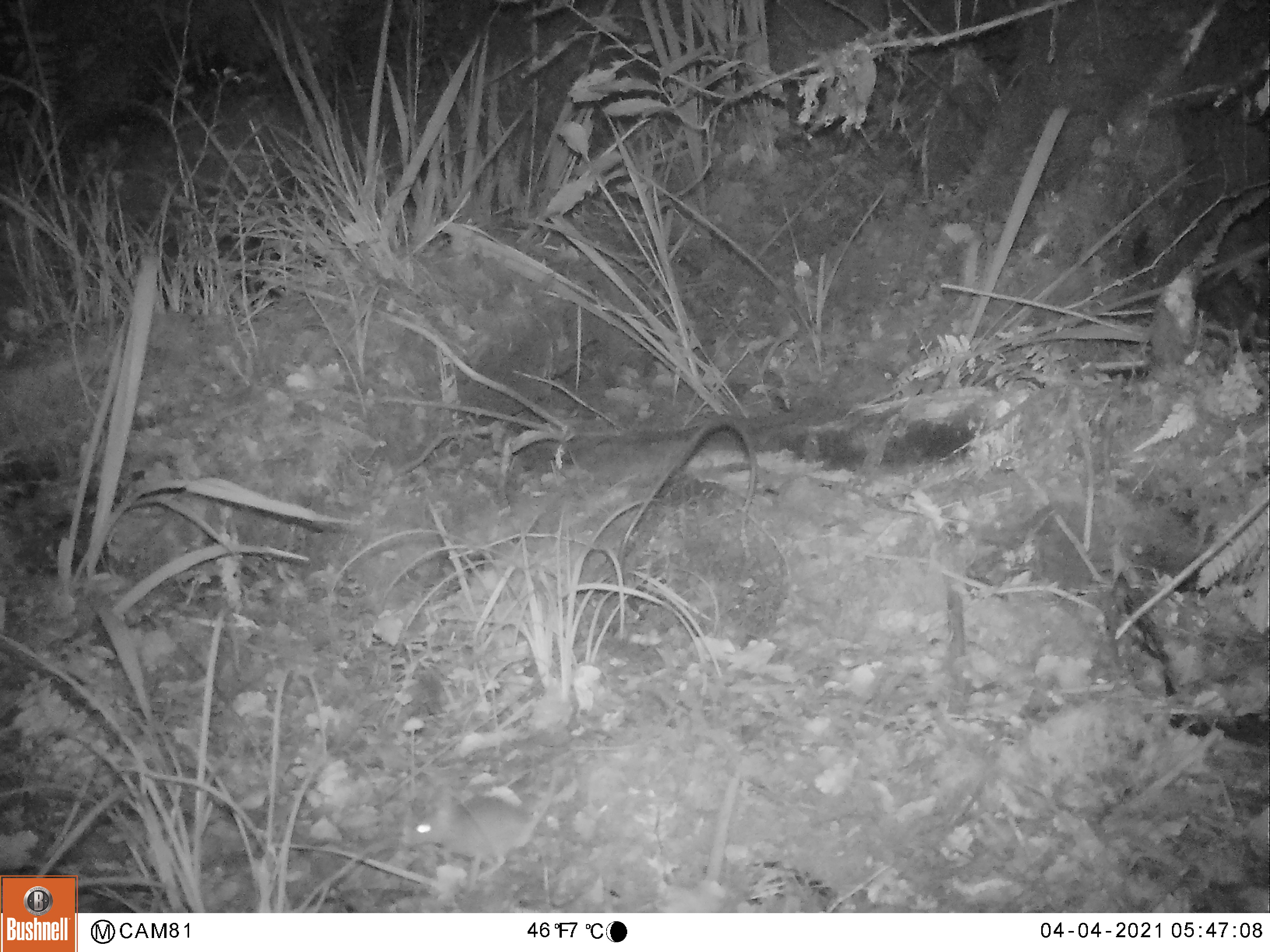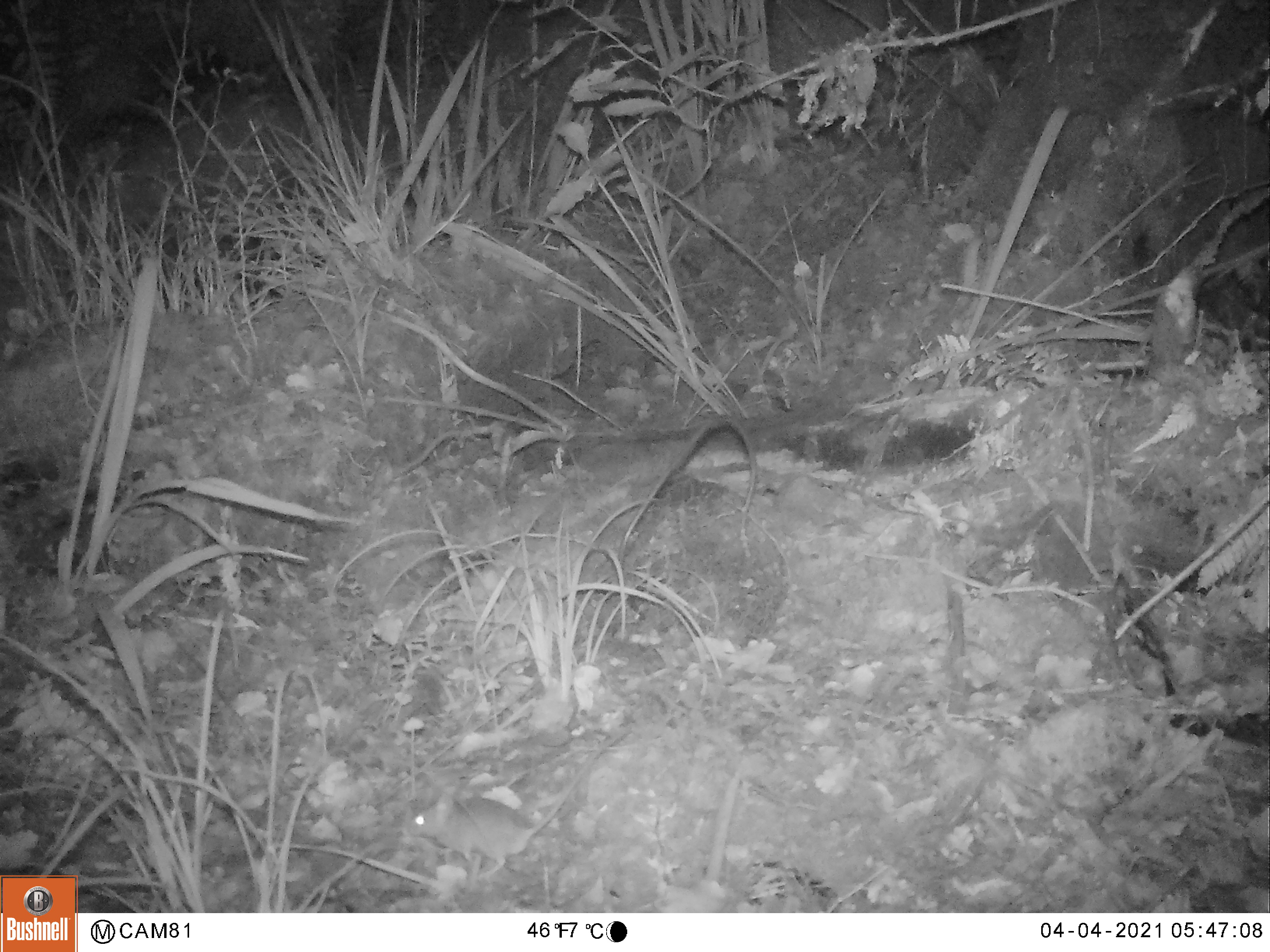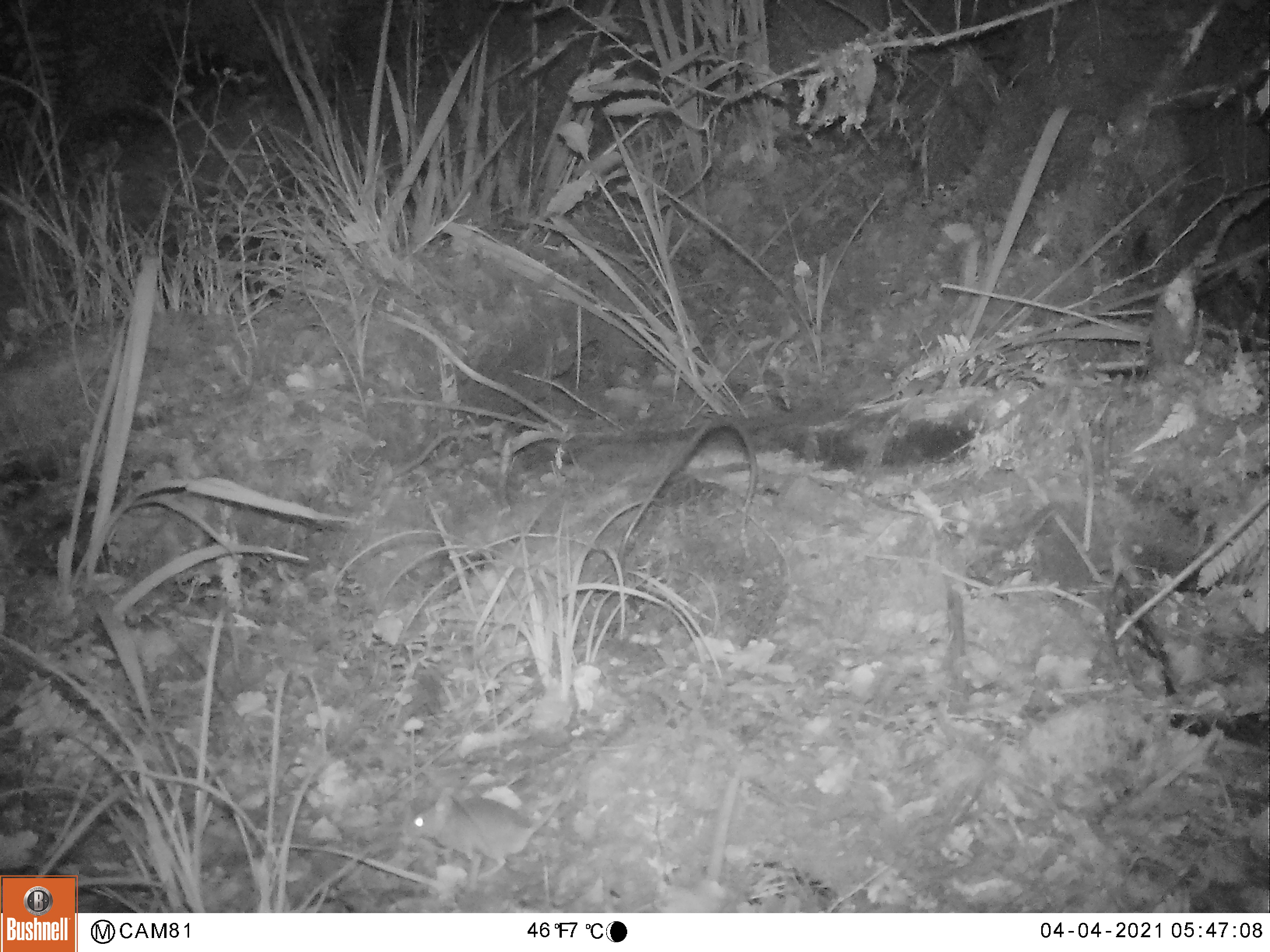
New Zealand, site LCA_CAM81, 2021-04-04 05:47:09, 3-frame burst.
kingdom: Animalia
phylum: Chordata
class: Mammalia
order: Rodentia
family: Muridae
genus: Mus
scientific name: Mus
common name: mouse